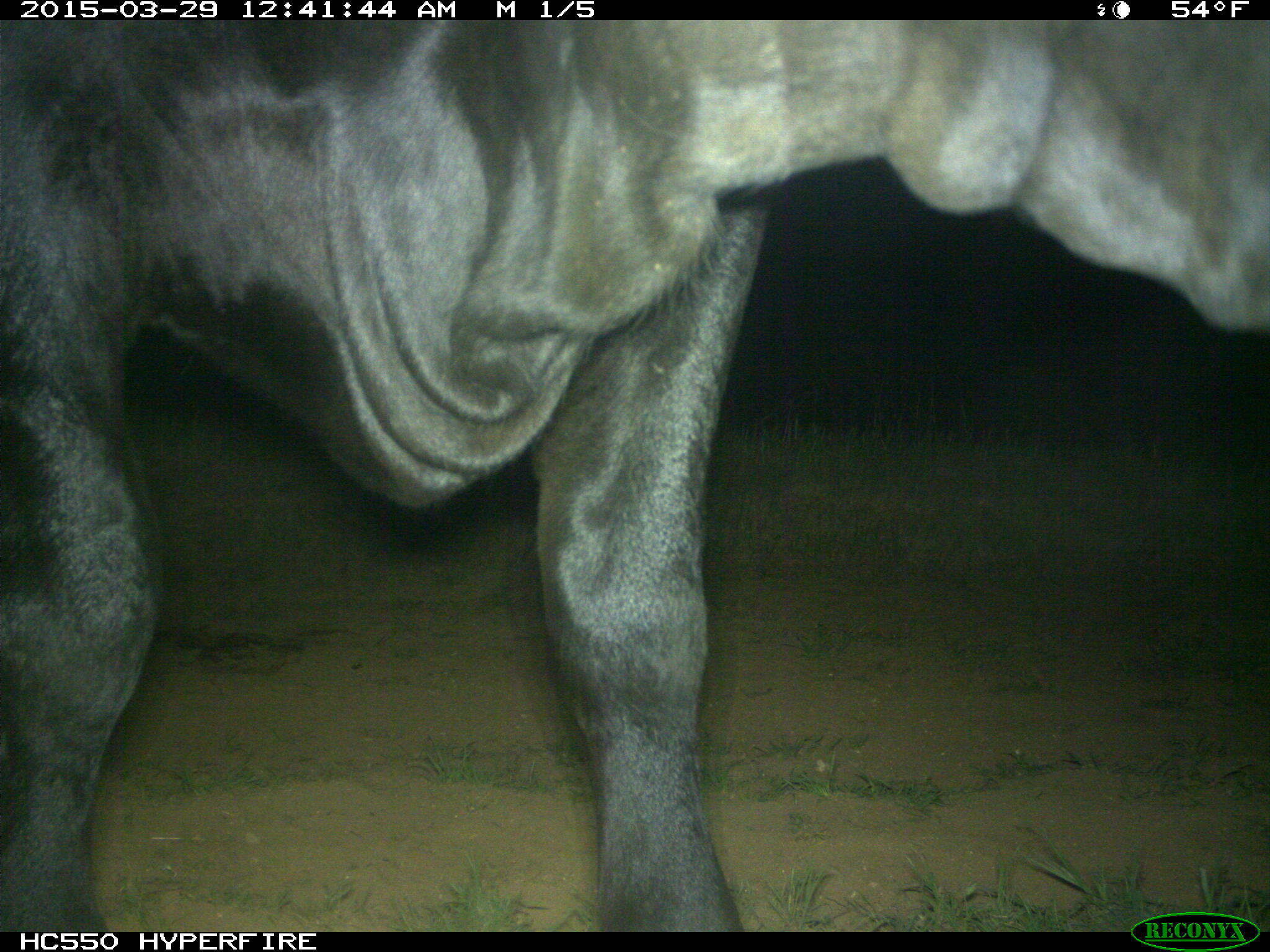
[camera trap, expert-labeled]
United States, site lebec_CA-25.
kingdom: Animalia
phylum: Chordata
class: Mammalia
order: Artiodactyla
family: Bovidae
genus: Bos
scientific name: Bos taurus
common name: domestic cow